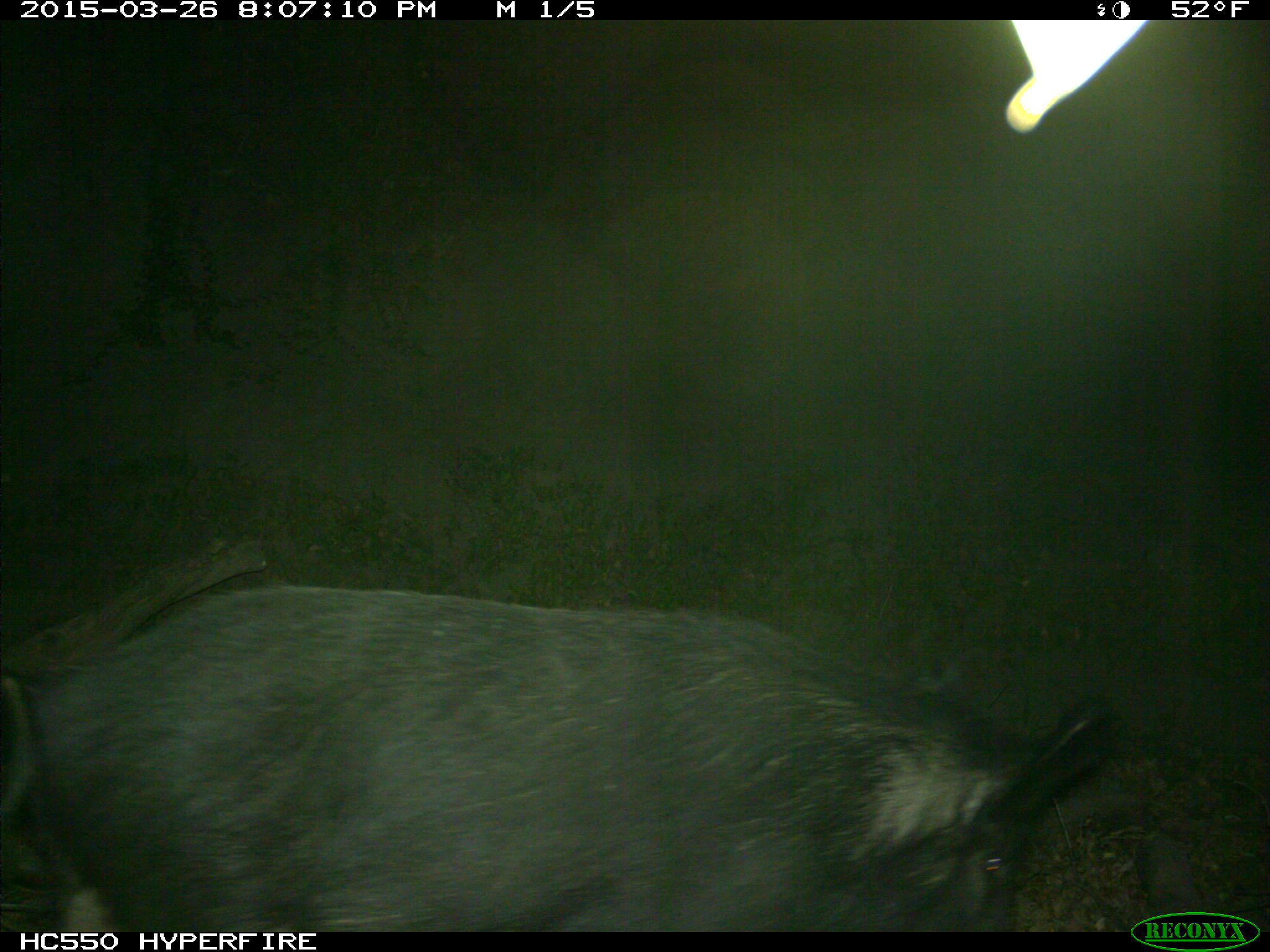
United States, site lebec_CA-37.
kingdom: Animalia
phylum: Chordata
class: Mammalia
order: Artiodactyla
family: Suidae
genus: Sus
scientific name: Sus scrofa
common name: wild boar